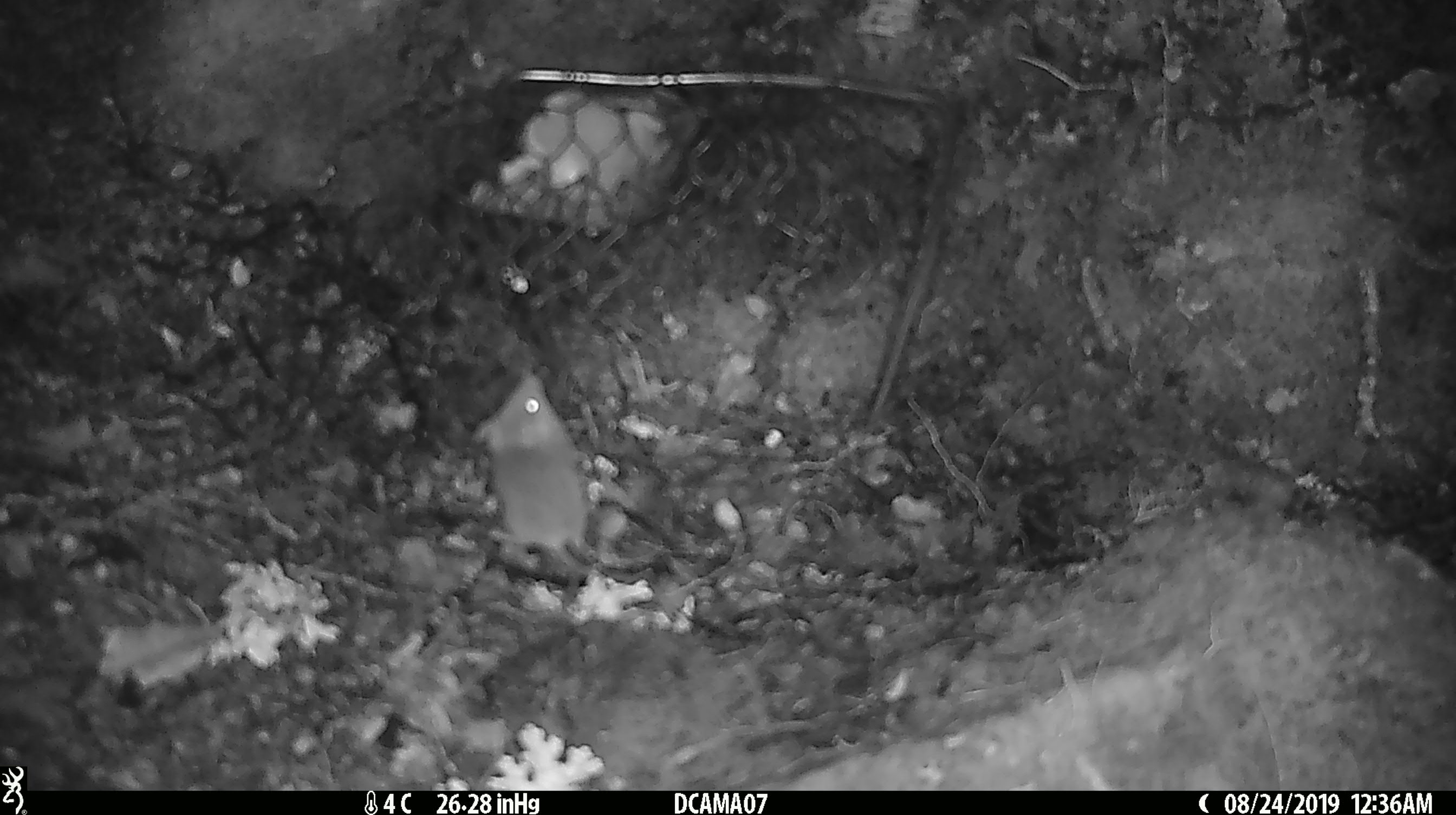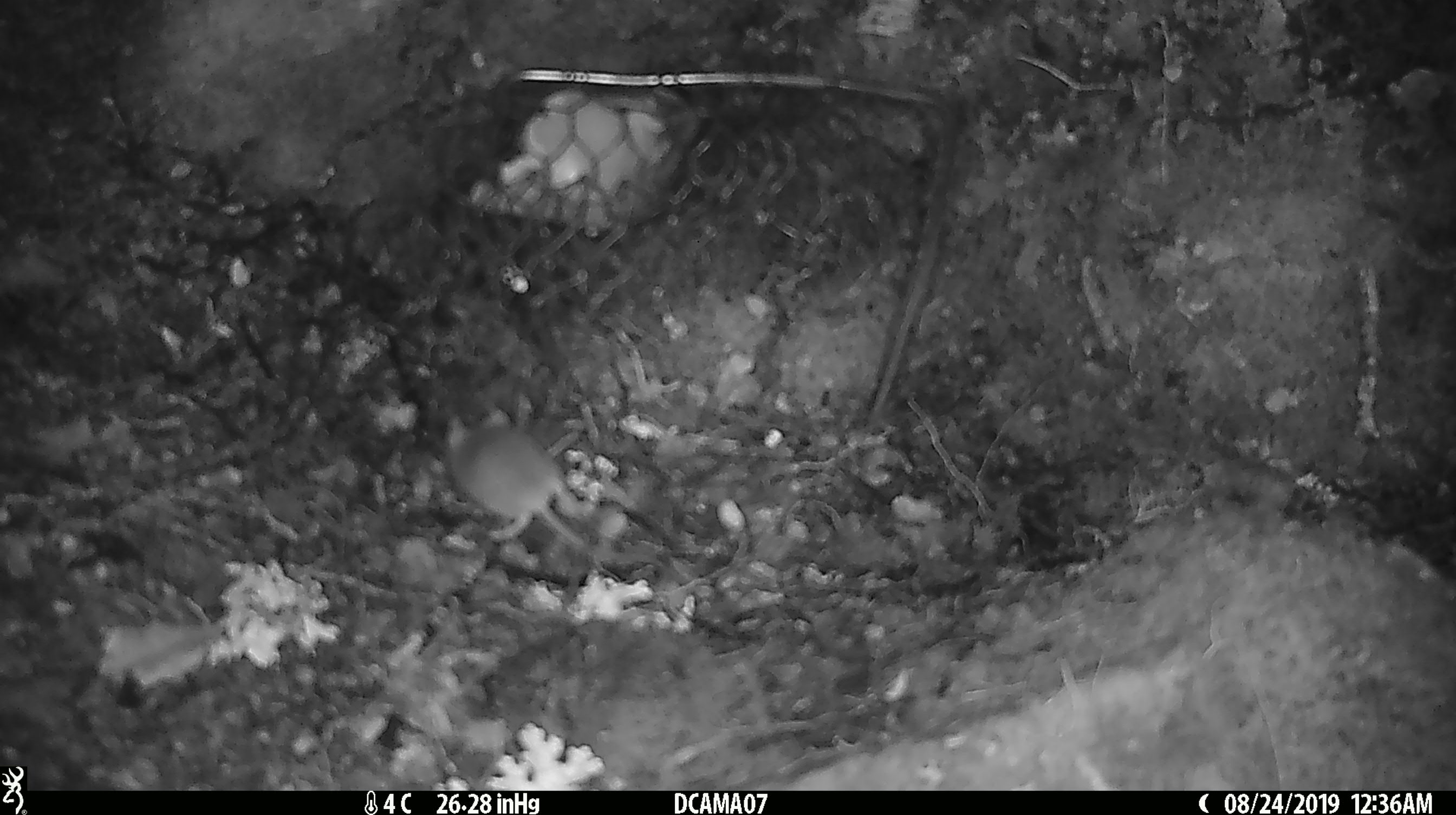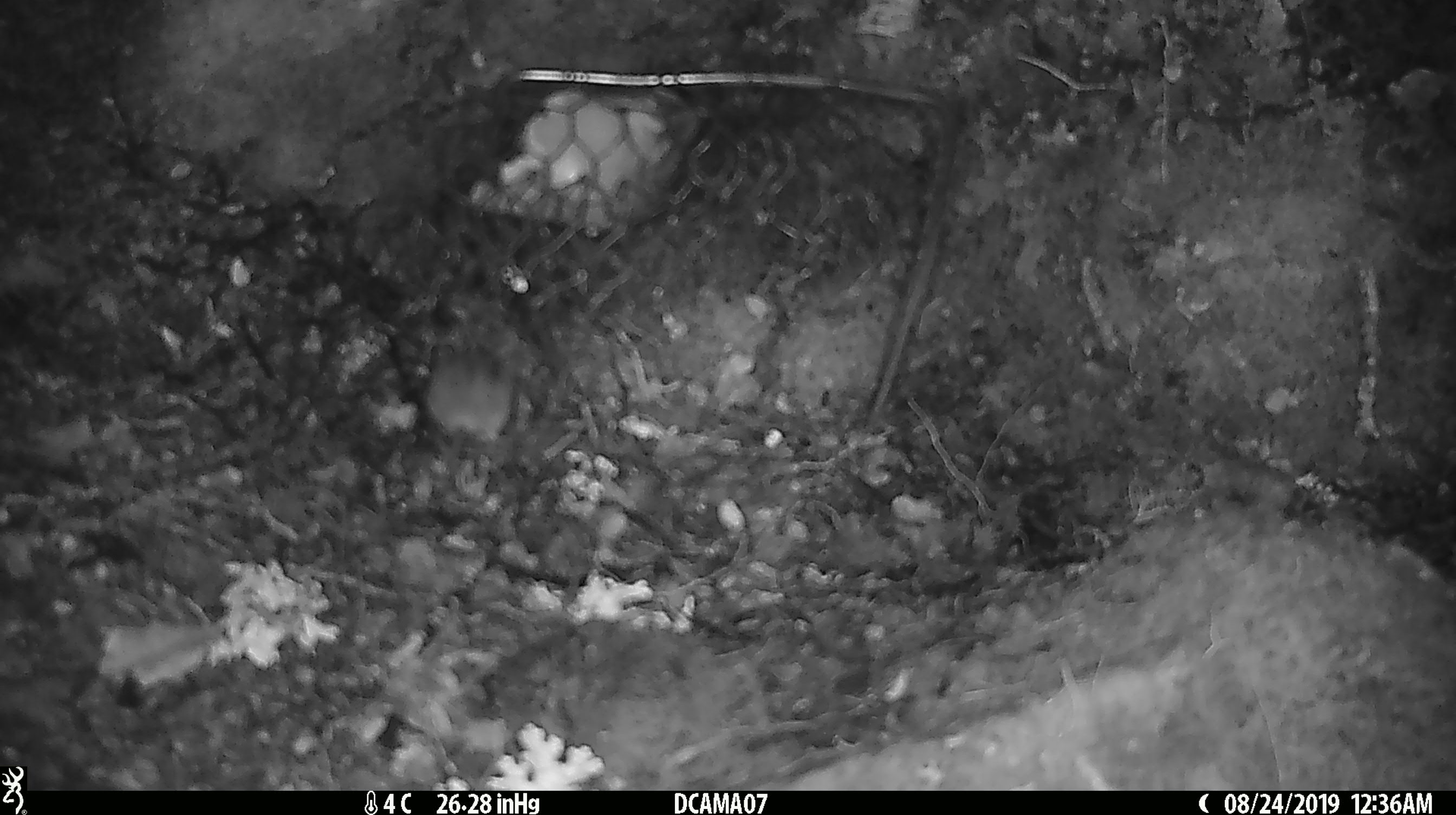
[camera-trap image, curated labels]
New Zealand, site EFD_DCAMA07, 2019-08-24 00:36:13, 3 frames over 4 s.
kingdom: Animalia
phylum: Chordata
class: Mammalia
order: Rodentia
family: Muridae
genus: Mus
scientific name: Mus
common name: mouse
Mouse (Mus).